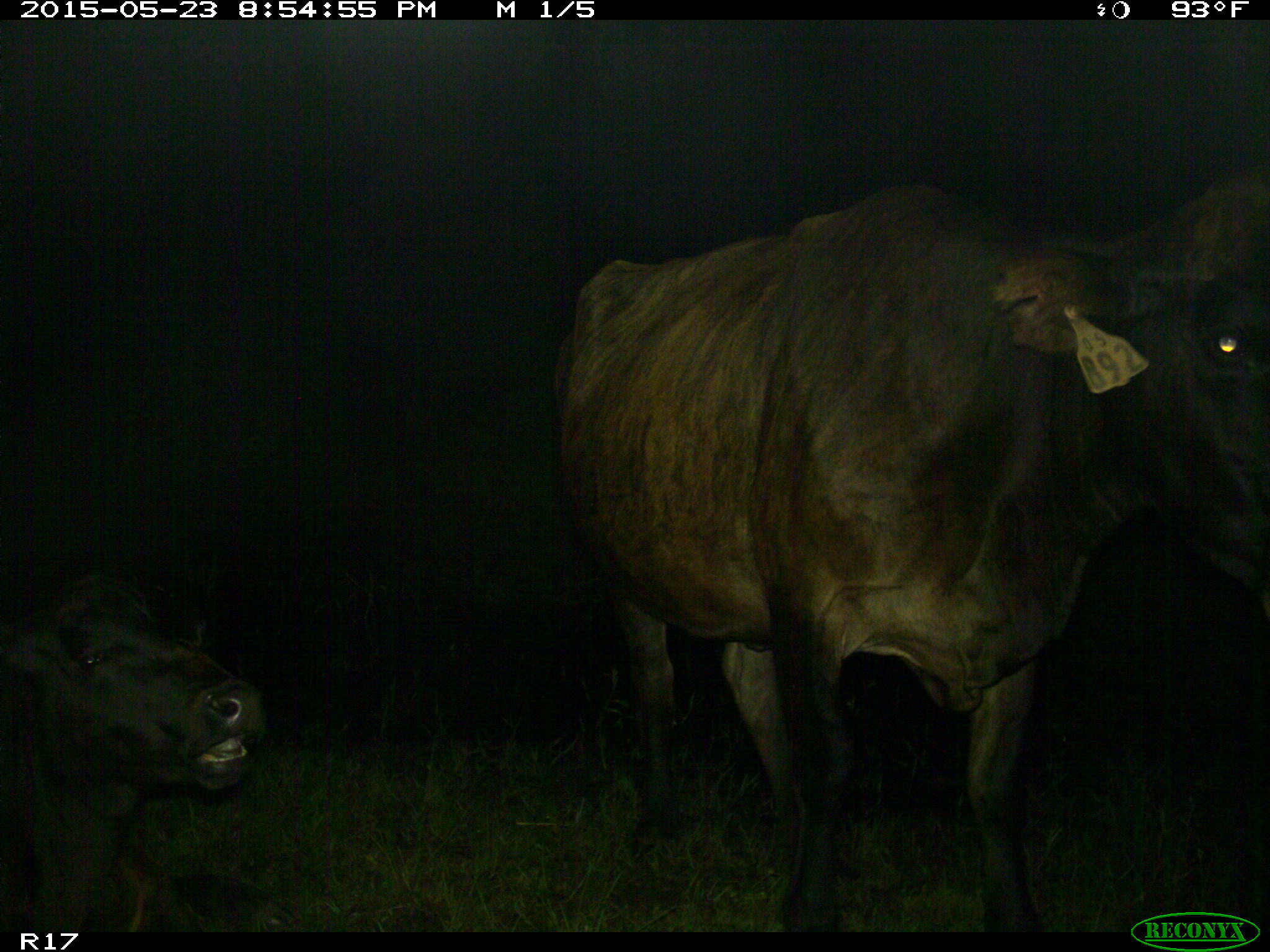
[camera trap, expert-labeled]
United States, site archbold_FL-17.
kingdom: Animalia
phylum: Chordata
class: Mammalia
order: Artiodactyla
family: Bovidae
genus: Bos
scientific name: Bos taurus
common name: domestic cow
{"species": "Bos taurus (domestic cow)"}